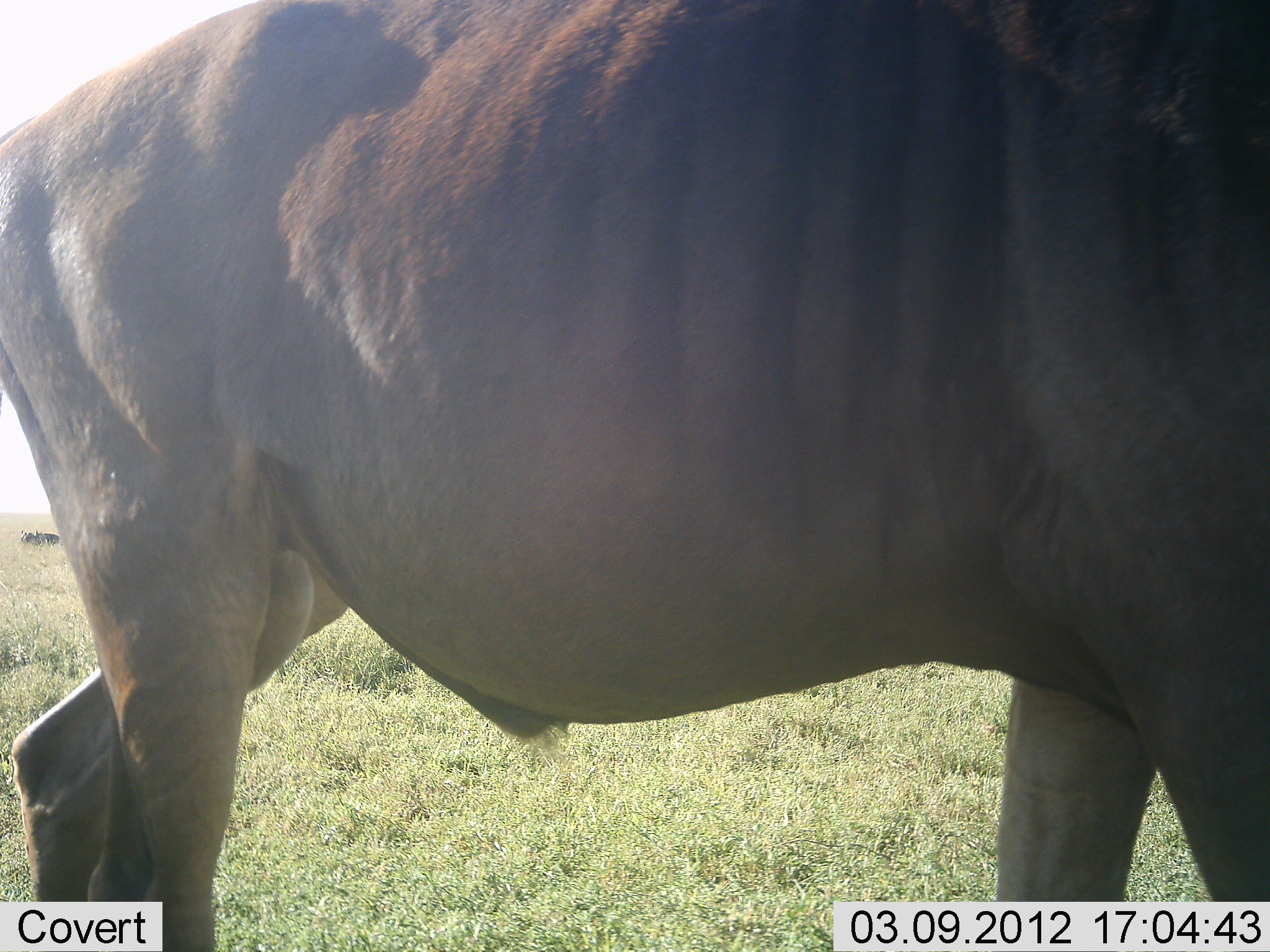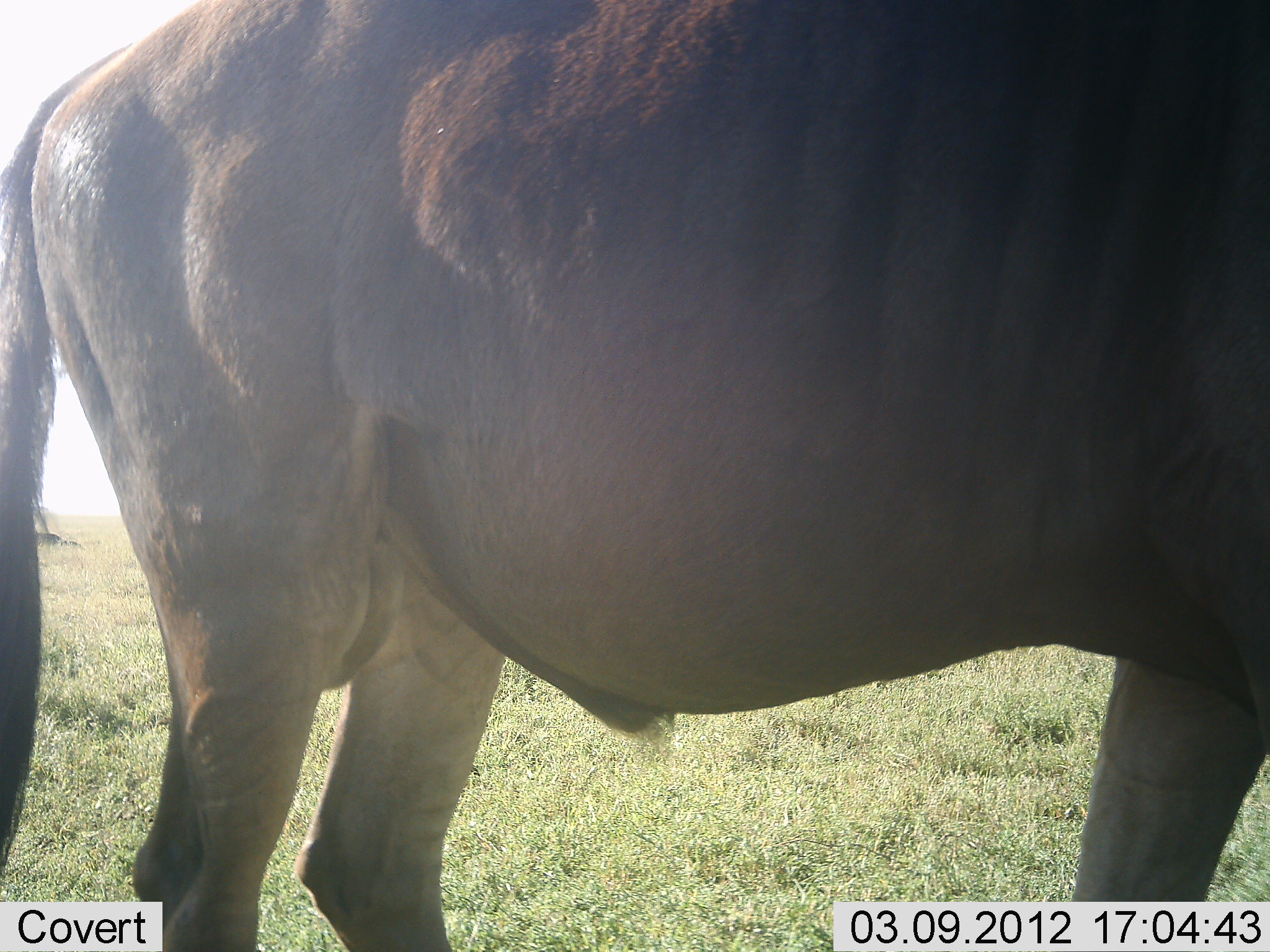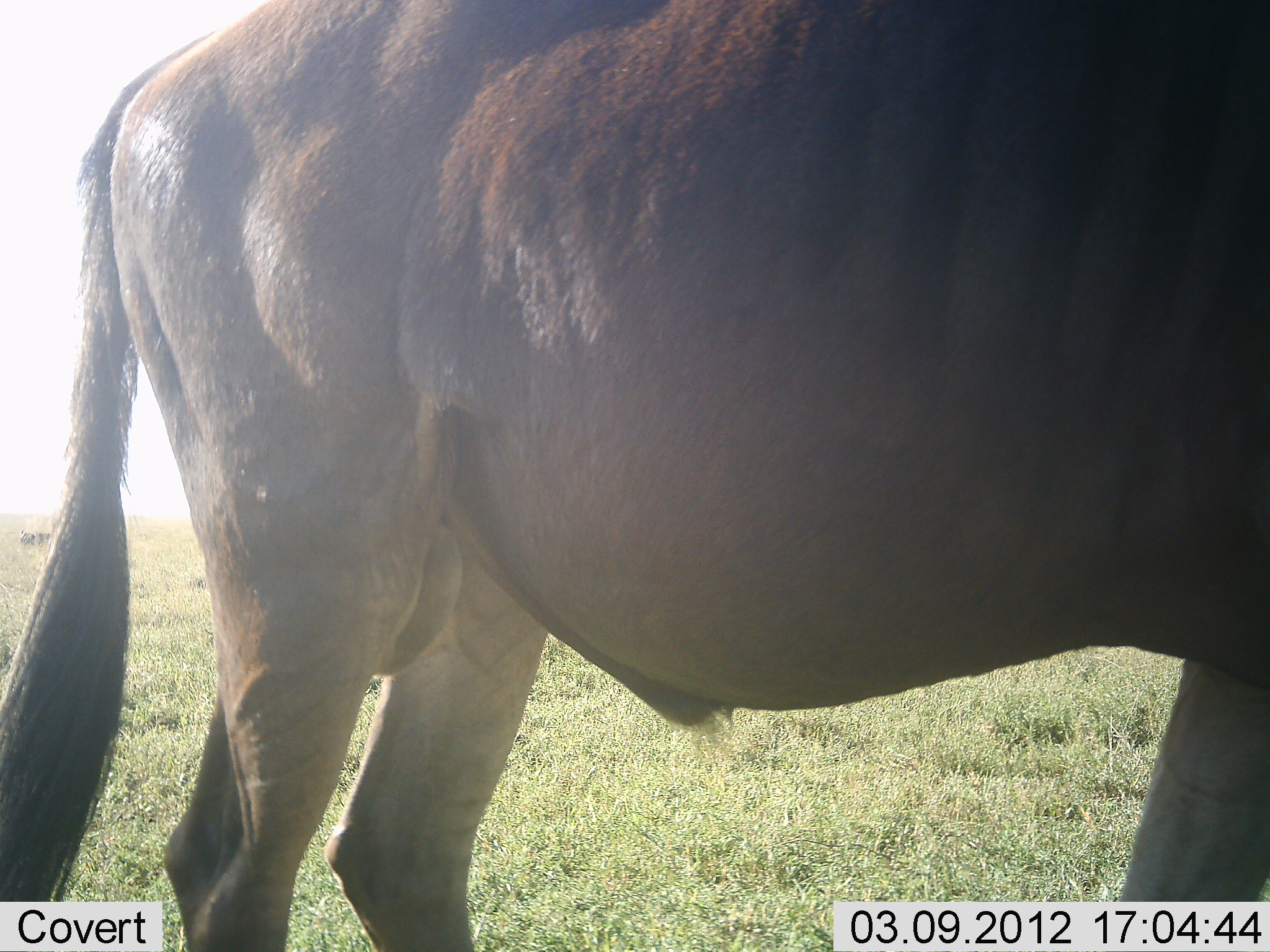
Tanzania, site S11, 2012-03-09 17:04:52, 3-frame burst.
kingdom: Animalia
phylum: Chordata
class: Mammalia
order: Artiodactyla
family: Bovidae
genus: Connochaetes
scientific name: Connochaetes taurinus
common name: blue wildebeest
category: wildebeest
Wildebeest (blue wildebeest) (Connochaetes taurinus), count 1. Behavior (volunteer vote fractions): standing 58%, resting 5%, moving 42%, interacting 0%. Young present (vote fraction): 0%. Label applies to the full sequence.